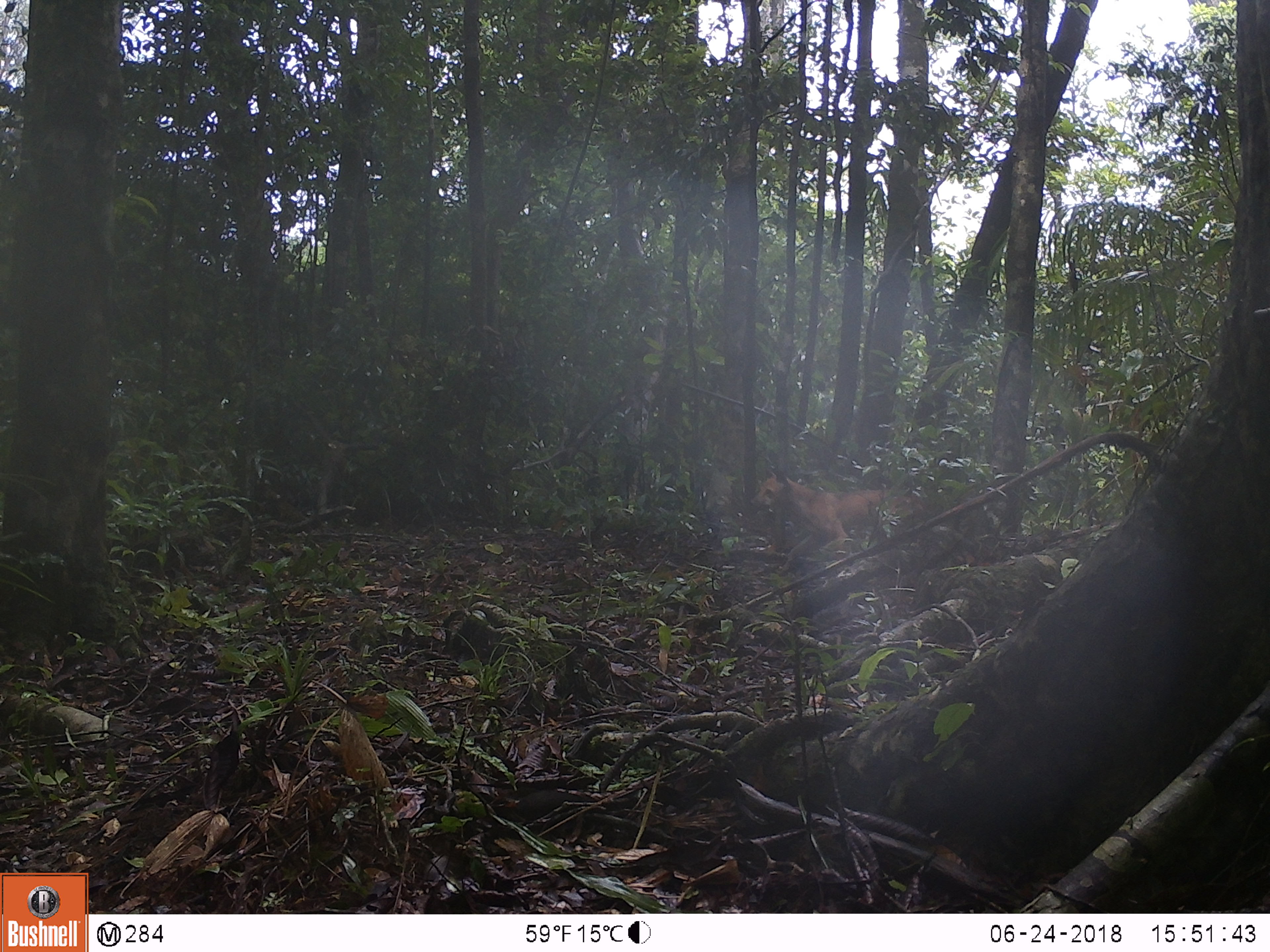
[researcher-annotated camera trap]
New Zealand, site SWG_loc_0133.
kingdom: Animalia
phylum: Chordata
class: Mammalia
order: Carnivora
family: Canidae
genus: Canis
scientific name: Canis familiaris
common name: domestic dog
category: dog